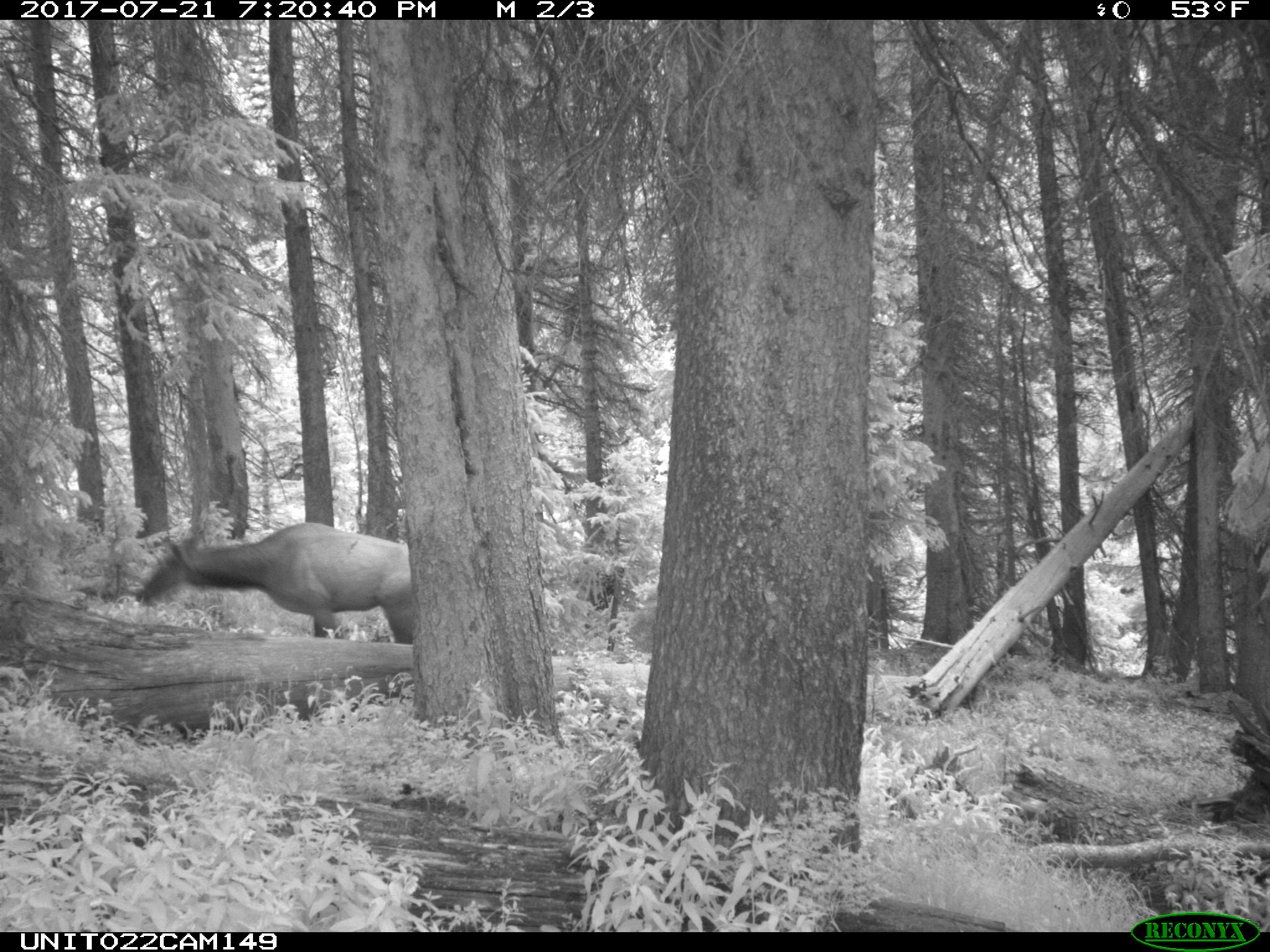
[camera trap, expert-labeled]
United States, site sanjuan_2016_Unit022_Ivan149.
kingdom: Animalia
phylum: Chordata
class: Mammalia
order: Artiodactyla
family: Cervidae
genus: Cervus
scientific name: Cervus elaphus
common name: red deer